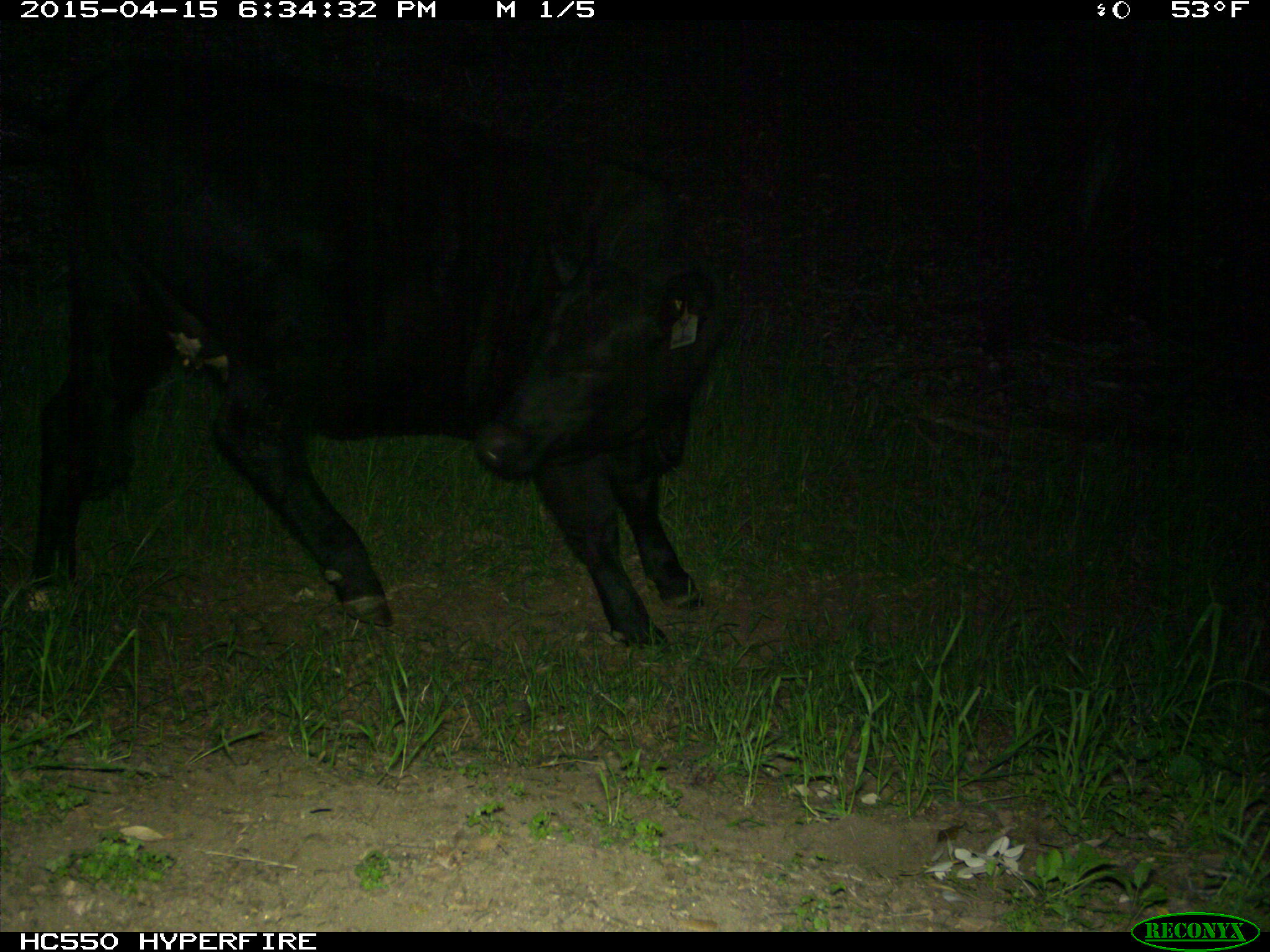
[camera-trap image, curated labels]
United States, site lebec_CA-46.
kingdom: Animalia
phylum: Chordata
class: Mammalia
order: Artiodactyla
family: Bovidae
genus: Bos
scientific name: Bos taurus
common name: domestic cow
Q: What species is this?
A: Bos taurus (domestic cow).